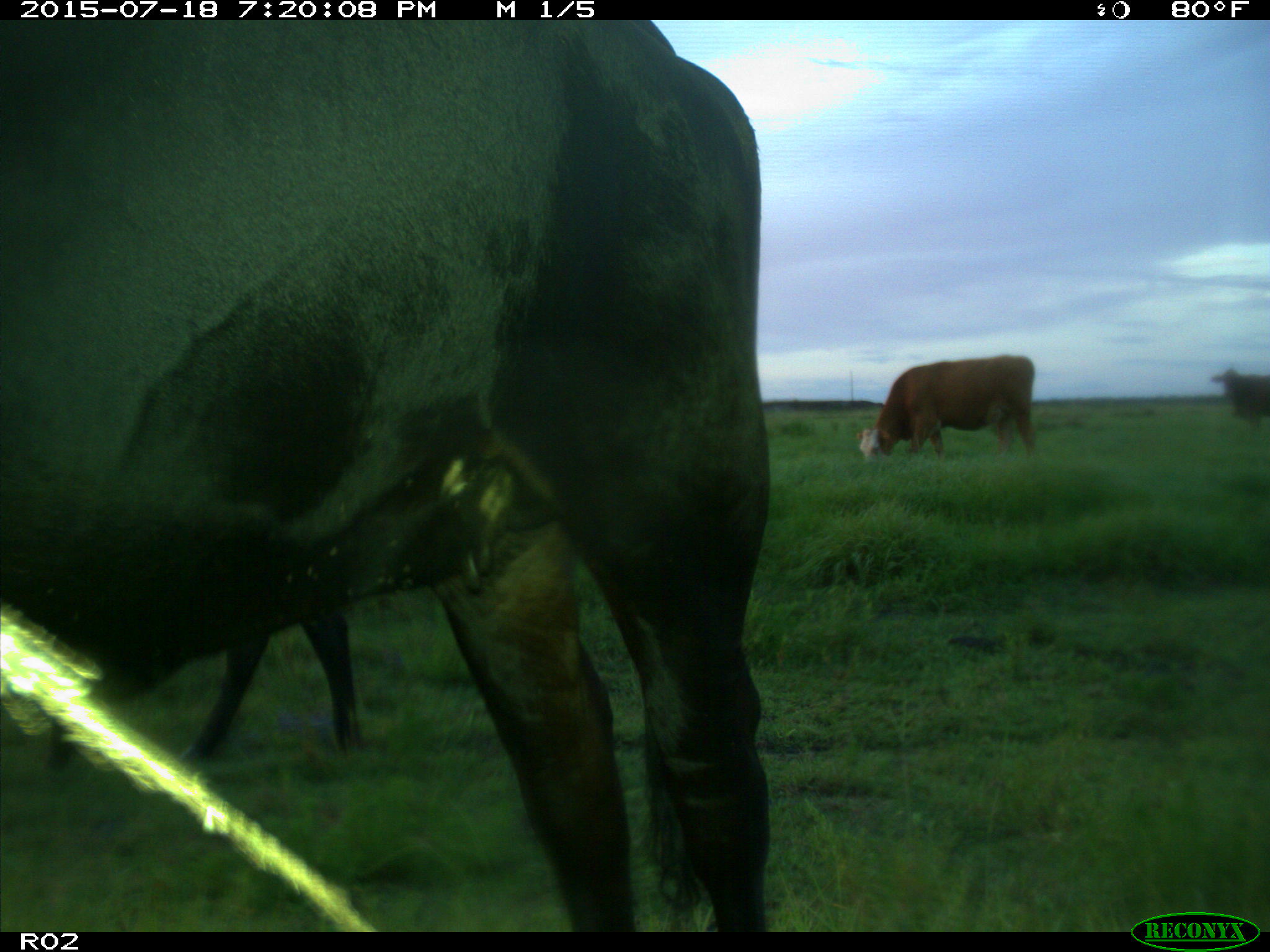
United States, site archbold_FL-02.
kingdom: Animalia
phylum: Chordata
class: Mammalia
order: Artiodactyla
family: Bovidae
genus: Bos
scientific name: Bos taurus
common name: domestic cow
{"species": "Bos taurus (domestic cow)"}